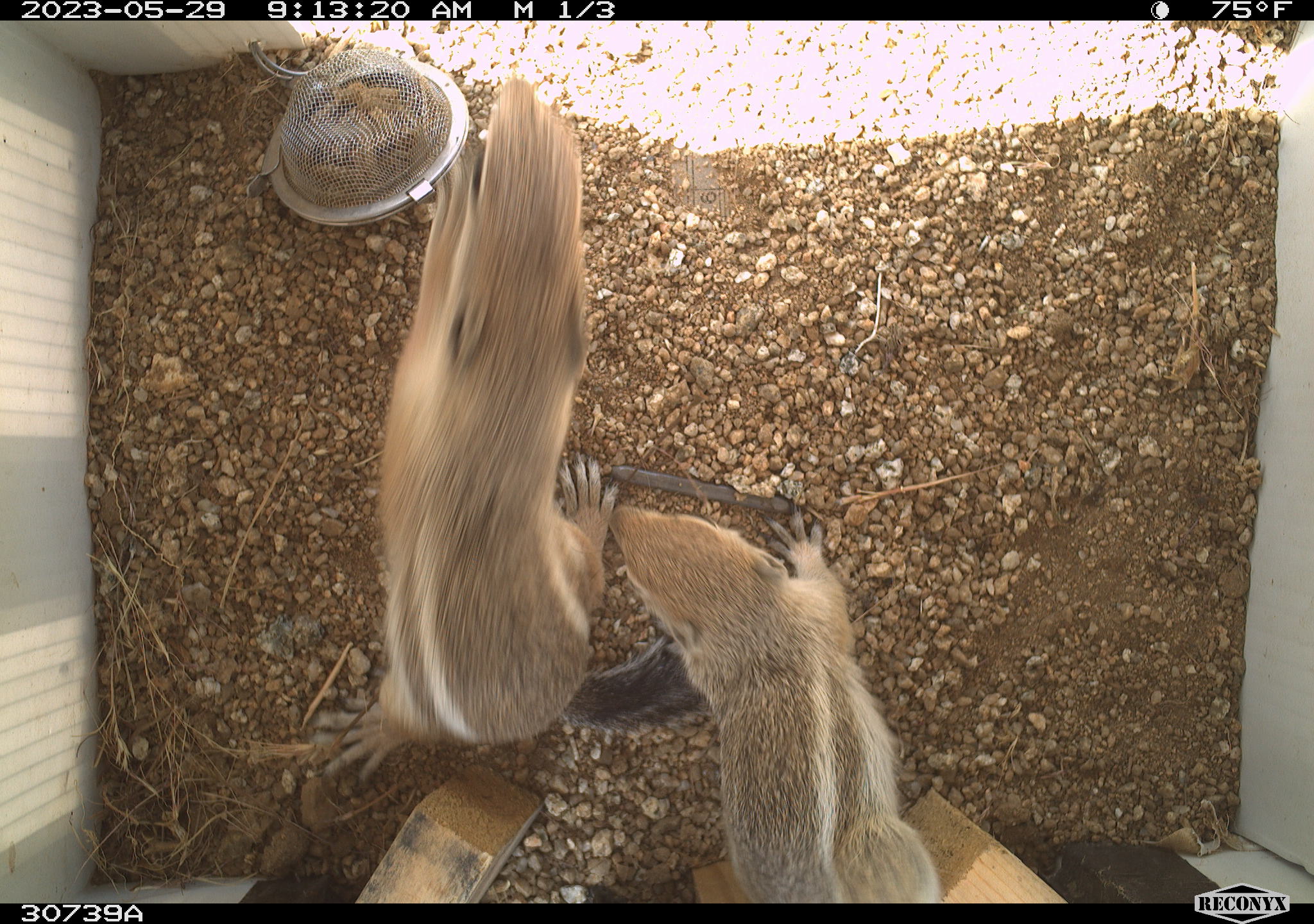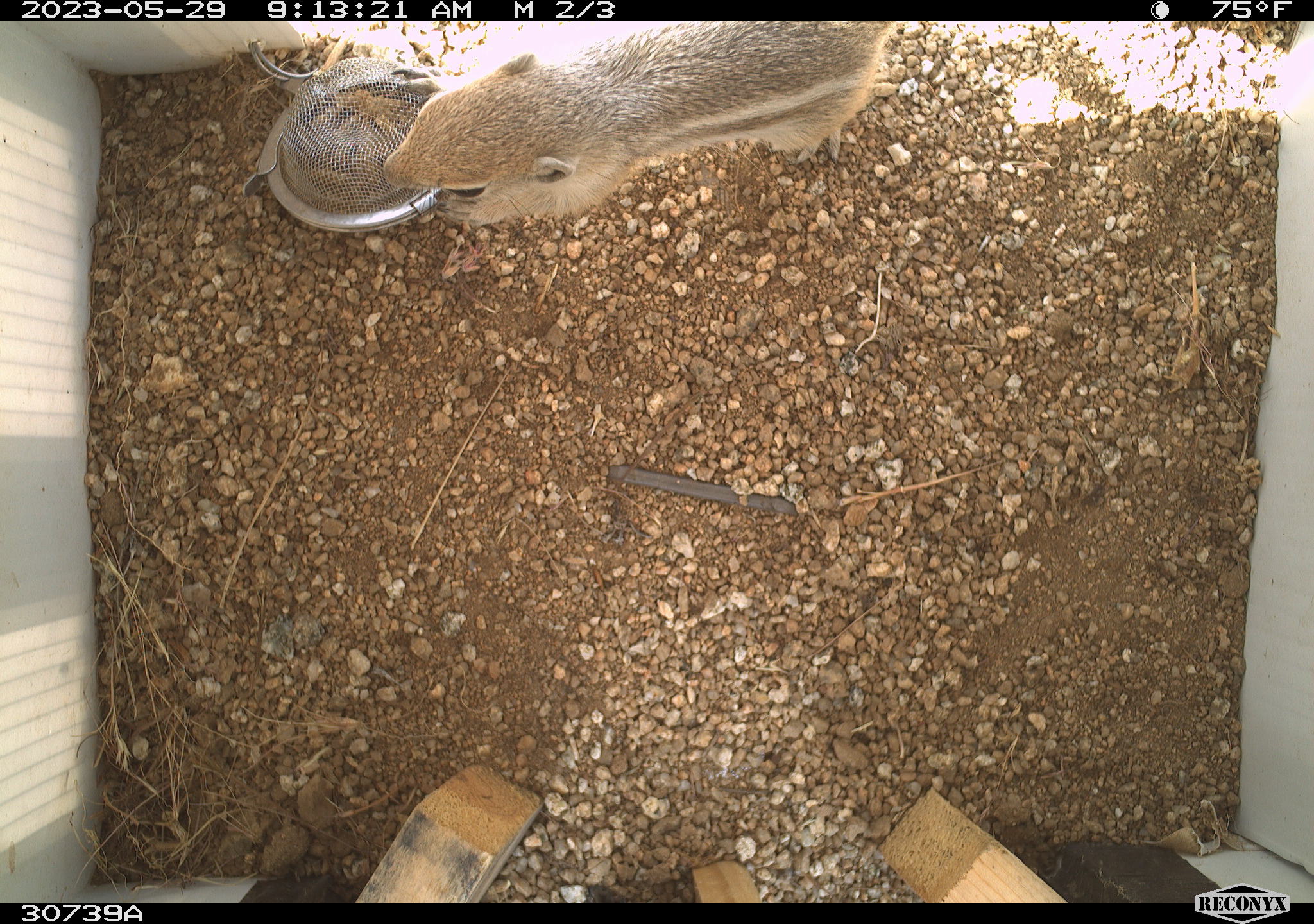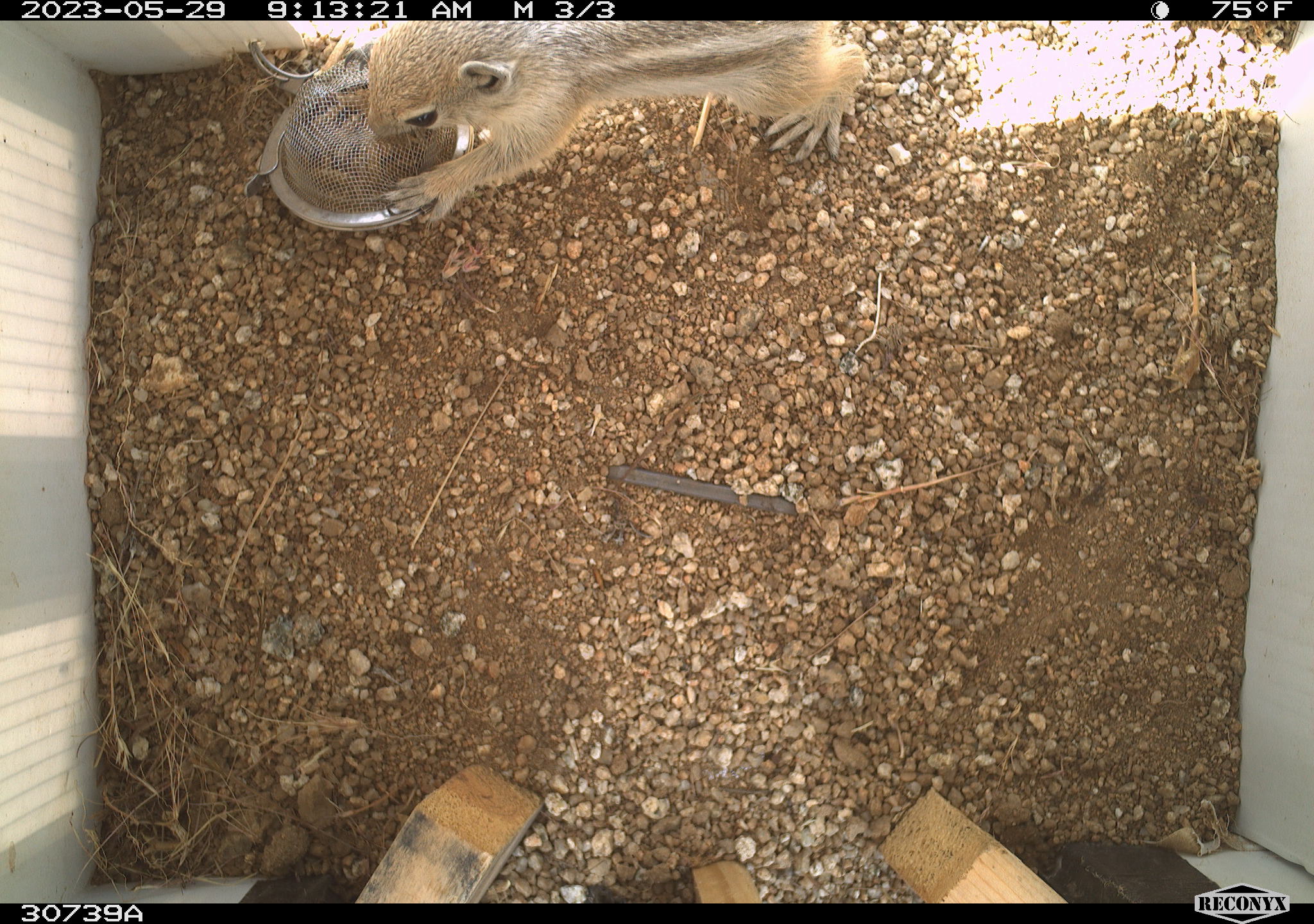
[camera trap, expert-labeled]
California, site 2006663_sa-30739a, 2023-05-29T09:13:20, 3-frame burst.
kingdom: Animalia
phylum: Chordata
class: Mammalia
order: Rodentia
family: Sciuridae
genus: Ammospermophilus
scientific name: Ammospermophilus leucurus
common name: white-tailed antelope squirrel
White-tailed antelope squirrel (Ammospermophilus leucurus).